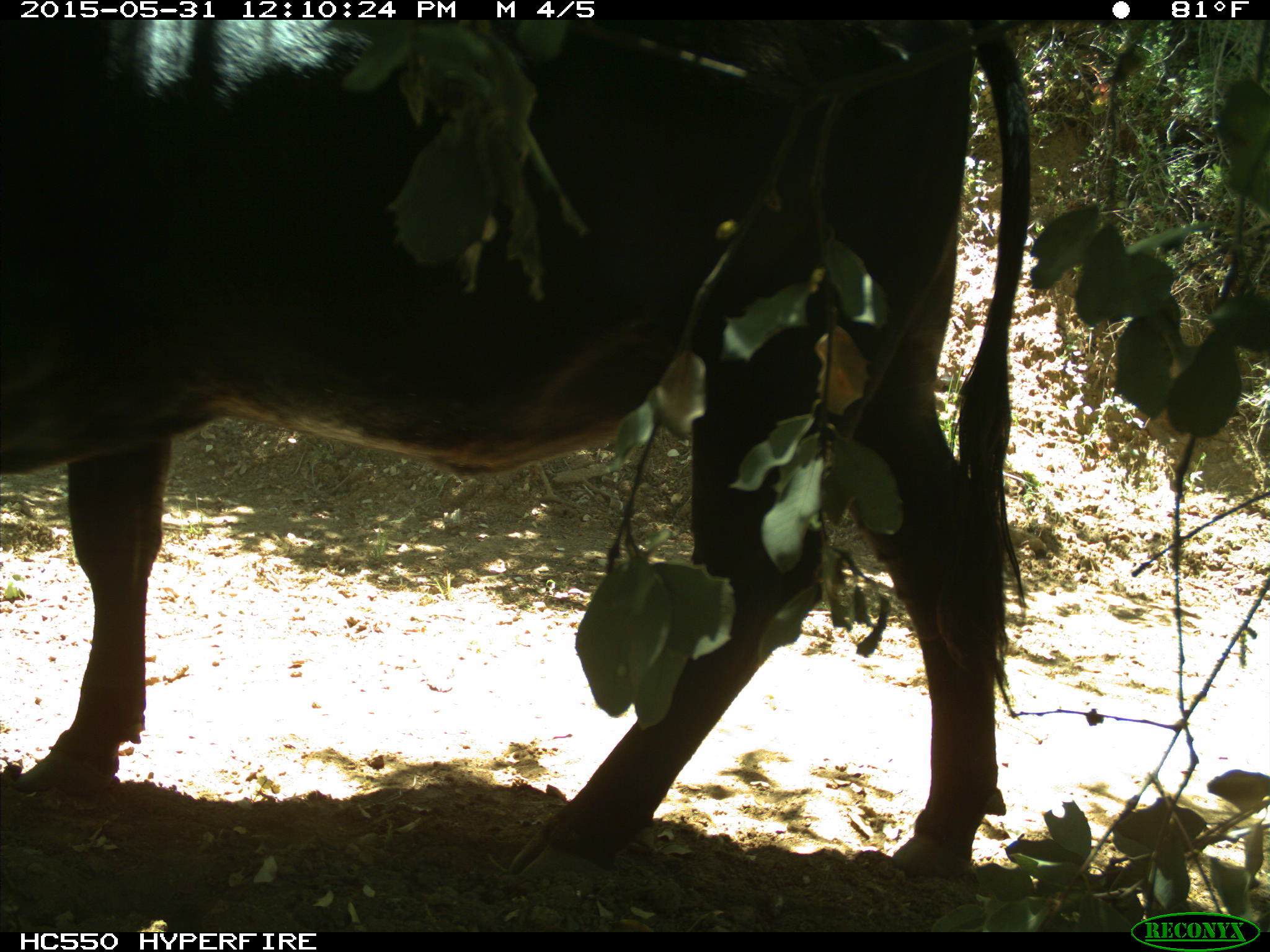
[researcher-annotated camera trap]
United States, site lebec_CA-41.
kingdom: Animalia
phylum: Chordata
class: Mammalia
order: Artiodactyla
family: Bovidae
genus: Bos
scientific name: Bos taurus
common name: domestic cow